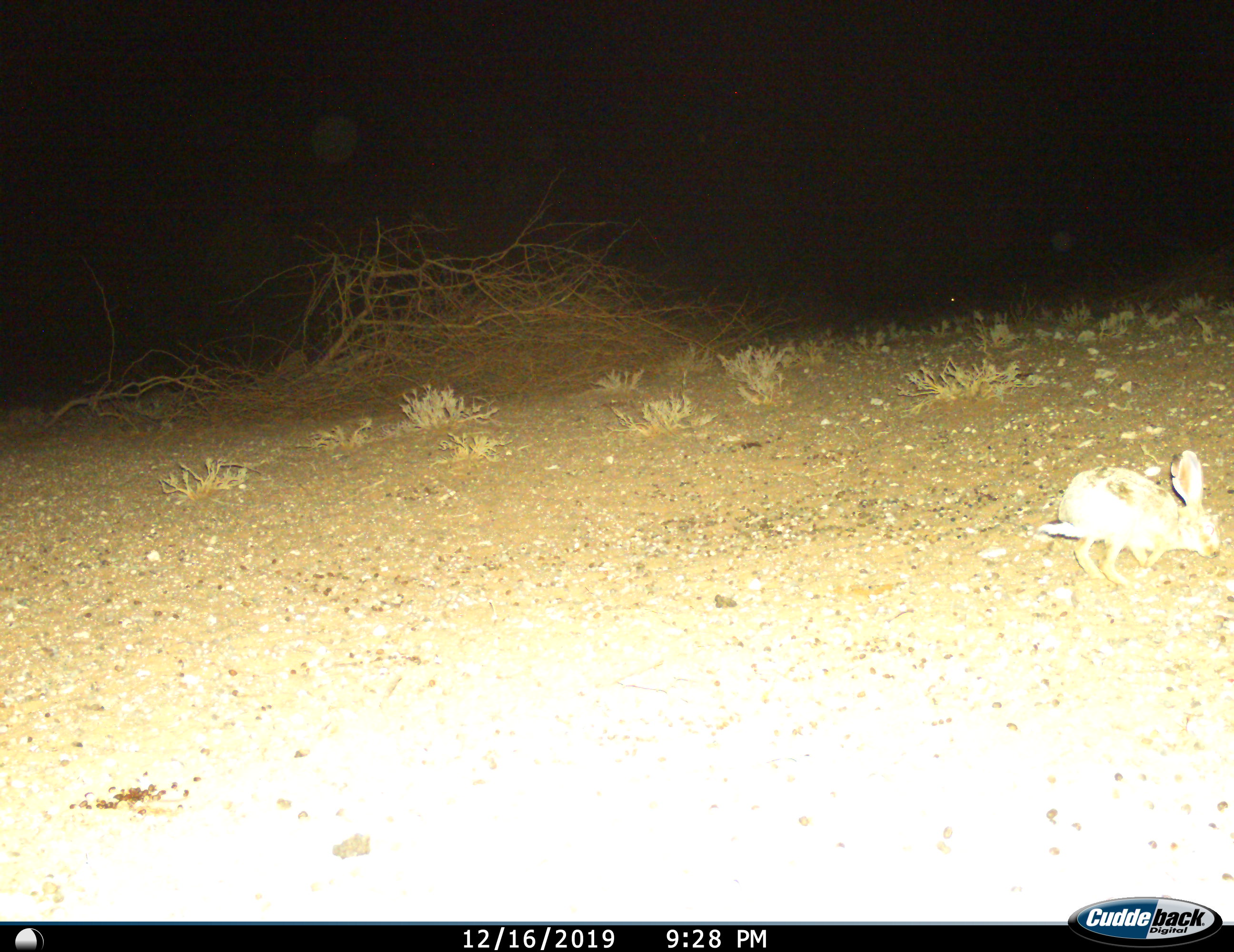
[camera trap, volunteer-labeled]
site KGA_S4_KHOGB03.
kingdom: Animalia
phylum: Chordata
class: Mammalia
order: Lagomorpha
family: Leporidae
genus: Lepus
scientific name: Lepus capensis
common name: cape hare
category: harecape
Harecape (cape hare) (Lepus capensis), count 1. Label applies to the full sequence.